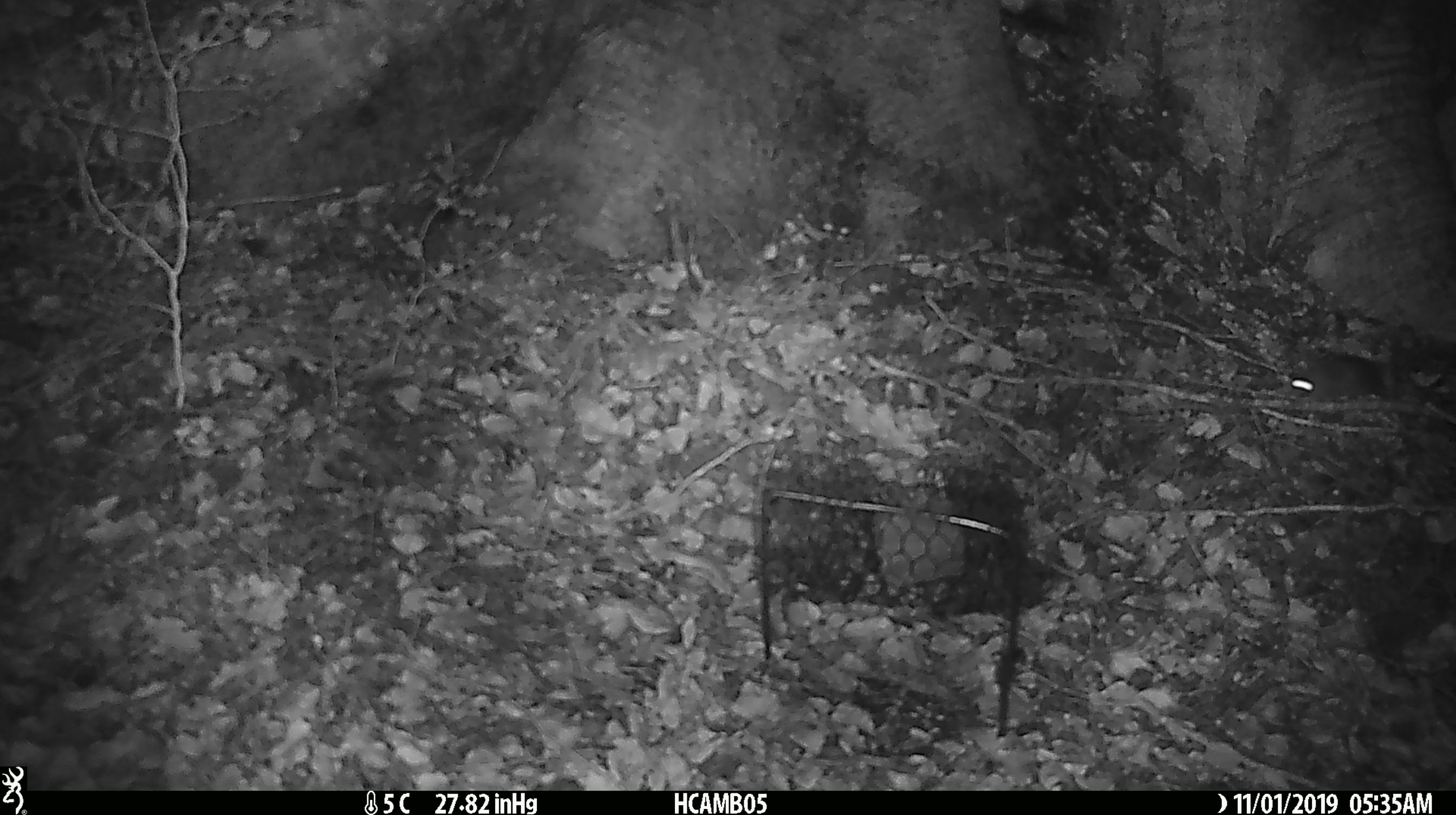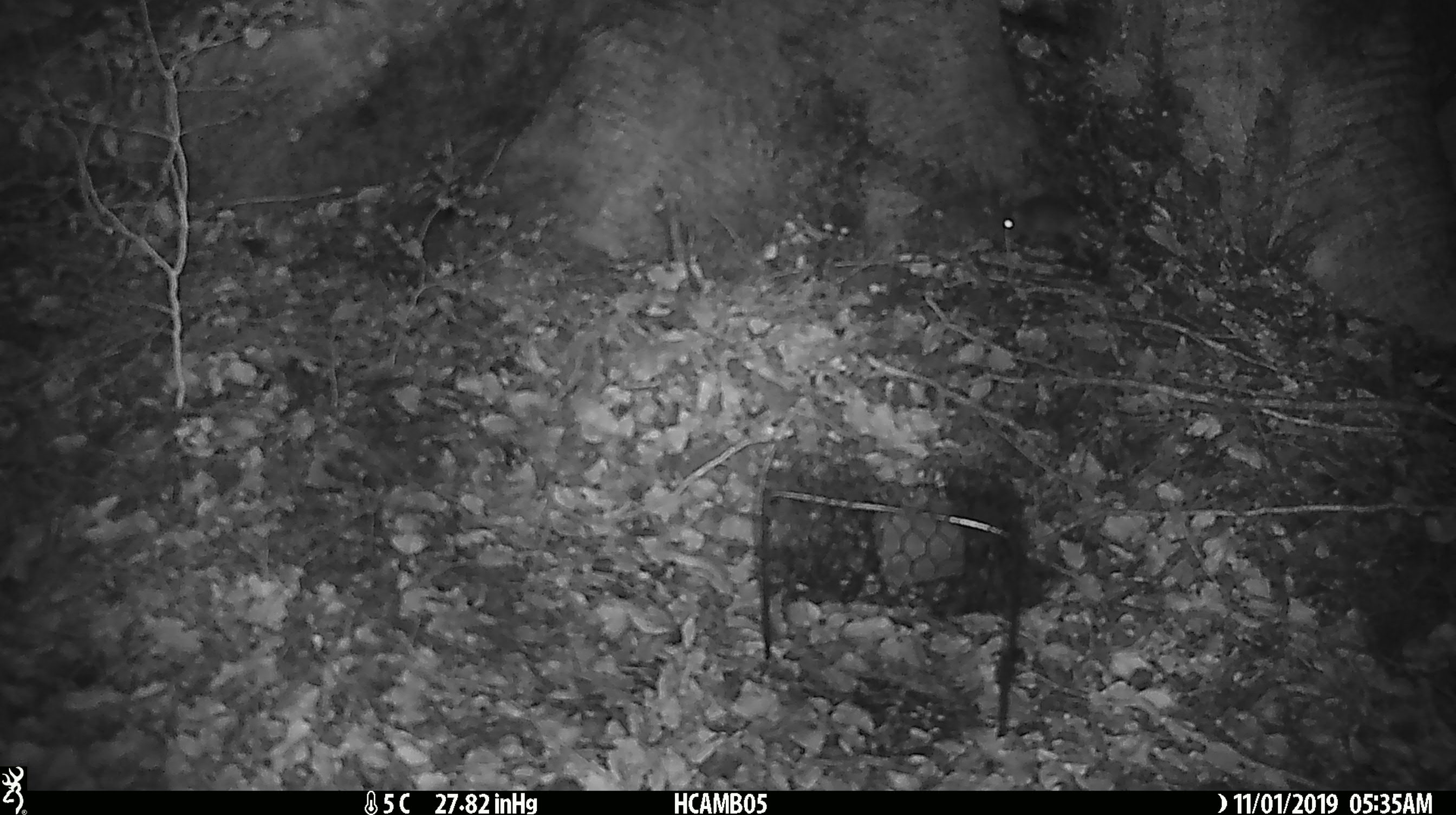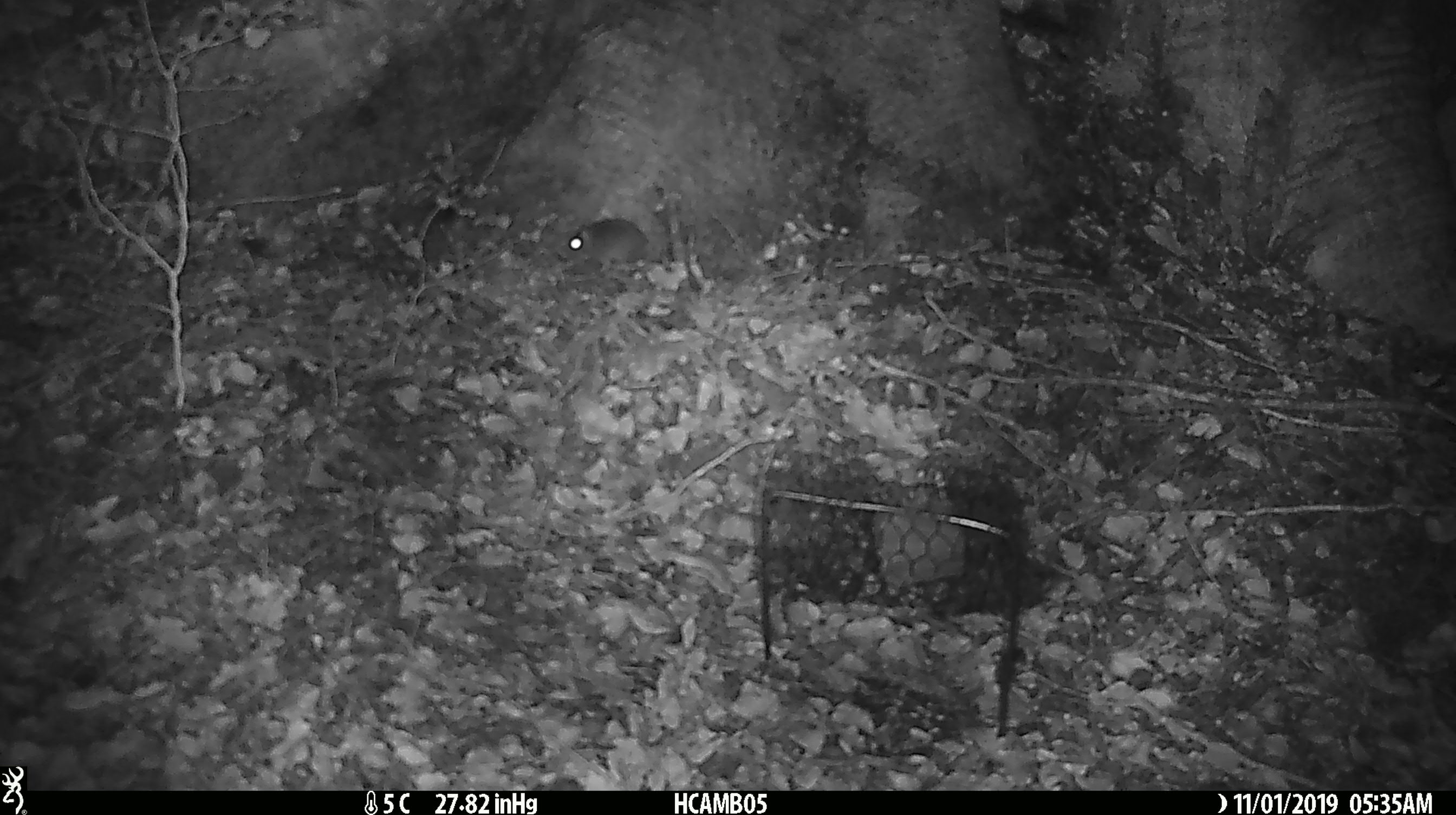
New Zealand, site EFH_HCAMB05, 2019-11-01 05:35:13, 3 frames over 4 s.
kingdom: Animalia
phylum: Chordata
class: Mammalia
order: Rodentia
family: Muridae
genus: Mus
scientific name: Mus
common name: mouse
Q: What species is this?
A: Mouse (Mus).